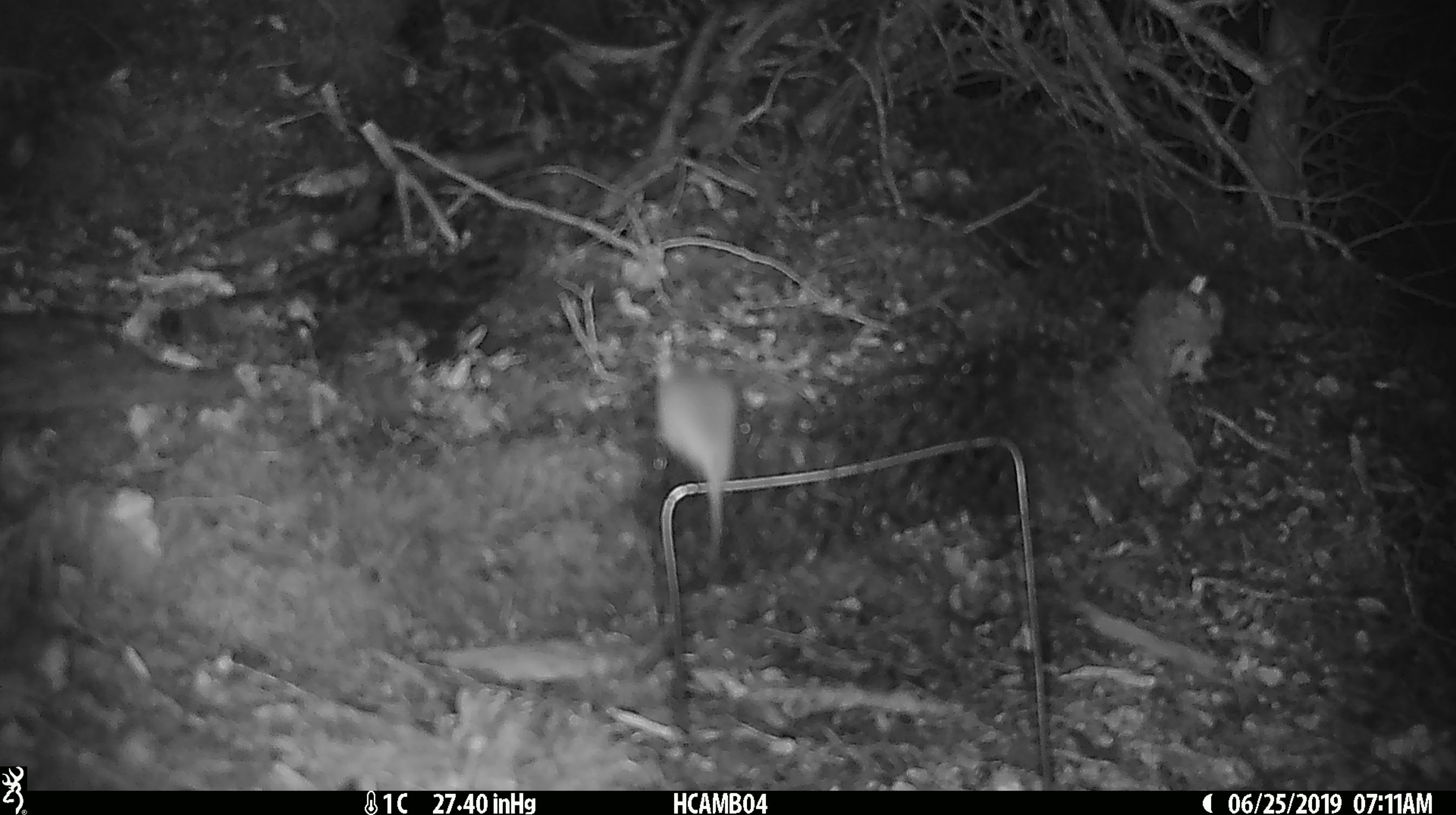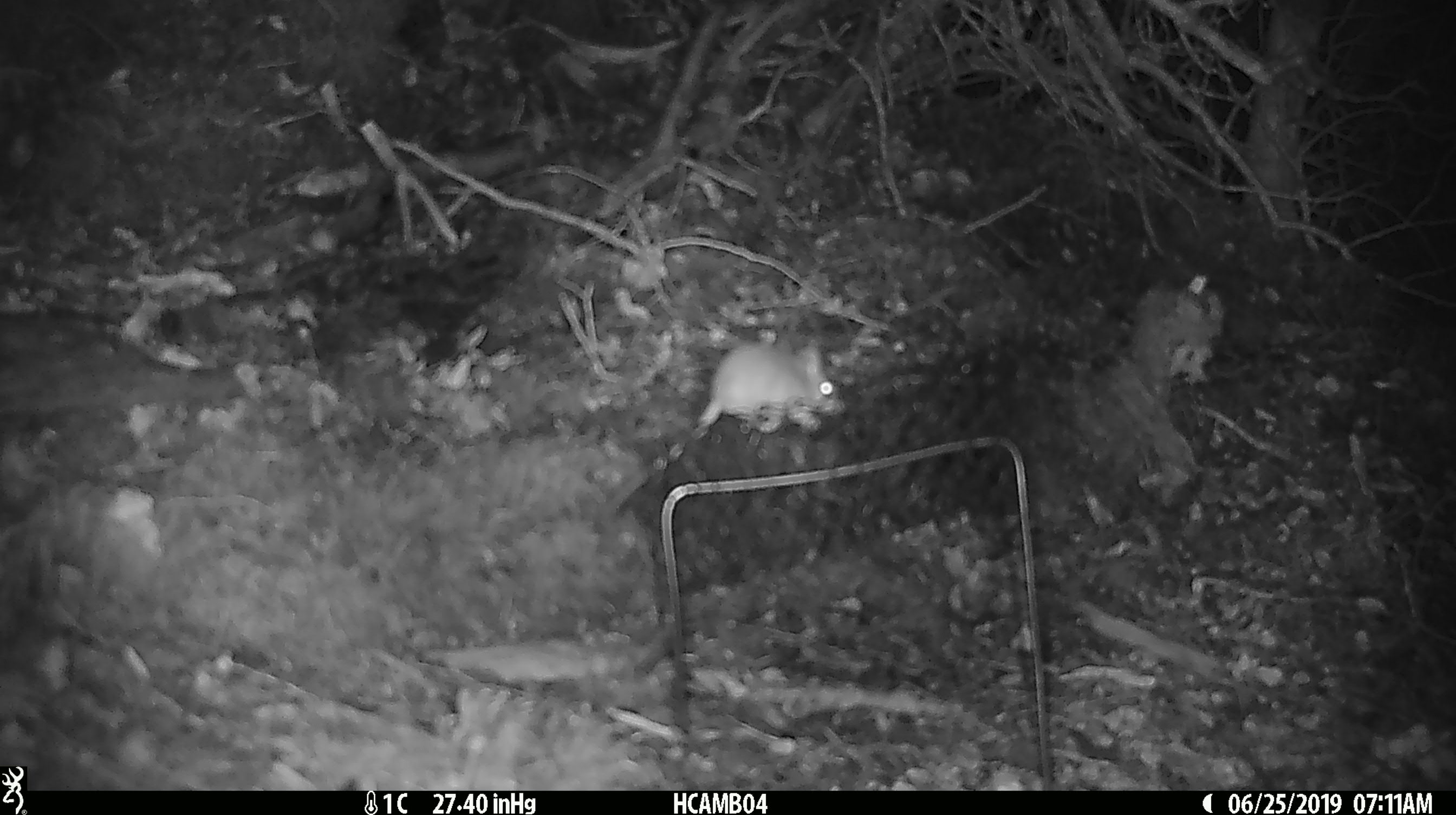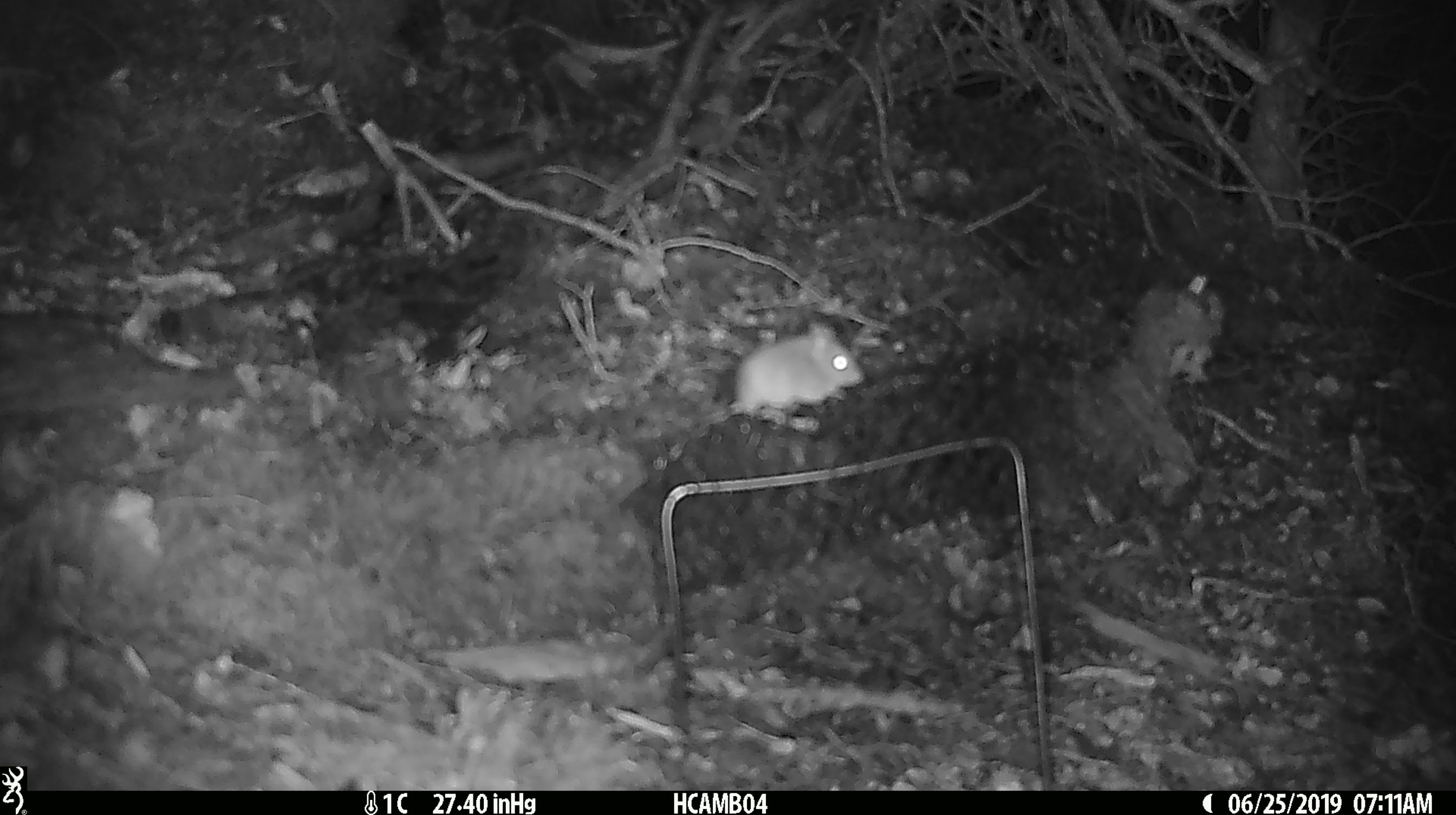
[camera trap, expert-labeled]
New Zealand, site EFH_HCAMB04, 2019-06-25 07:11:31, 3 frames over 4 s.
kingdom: Animalia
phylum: Chordata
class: Mammalia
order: Rodentia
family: Muridae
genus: Mus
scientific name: Mus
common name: mouse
Mouse (Mus).